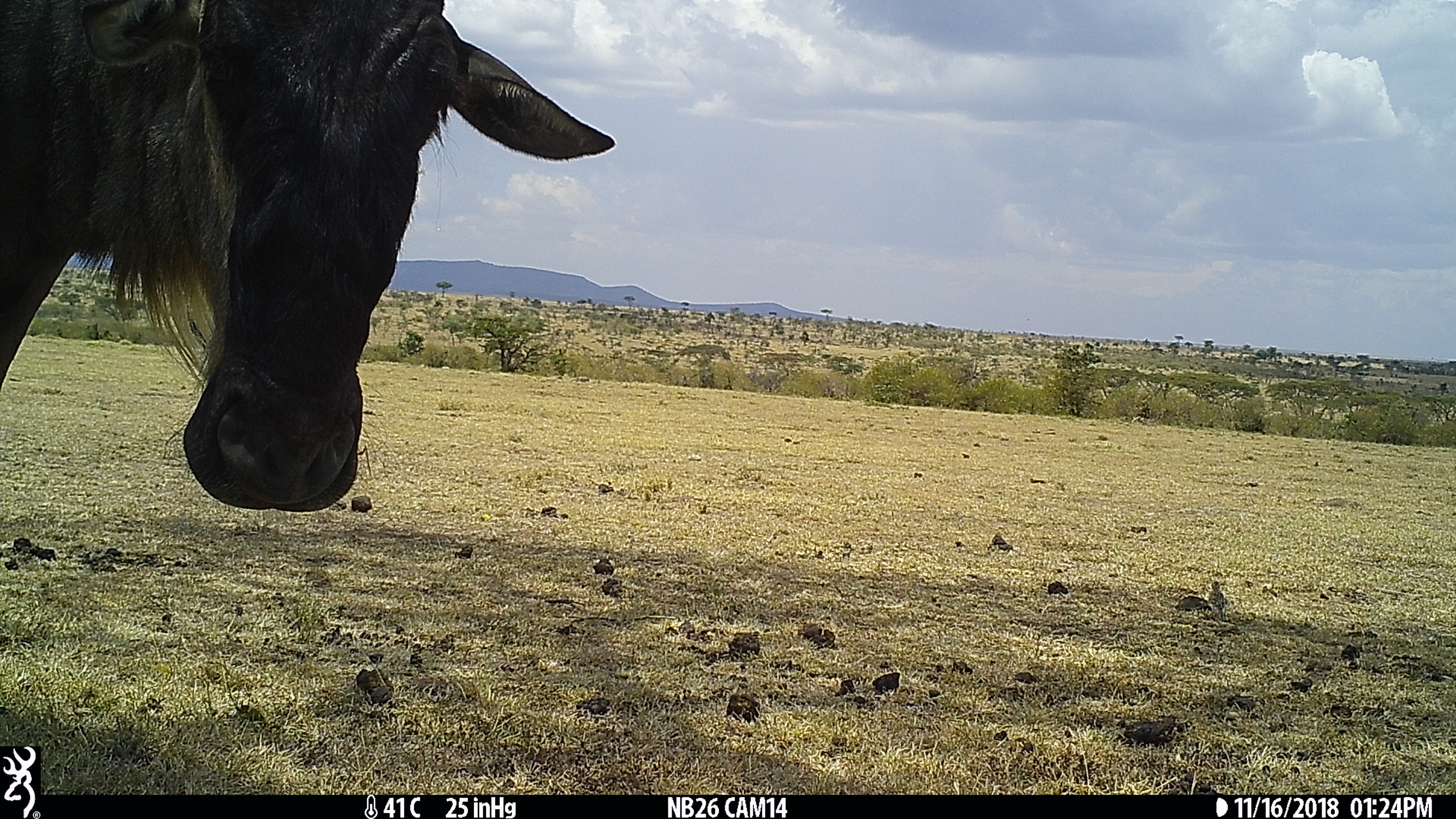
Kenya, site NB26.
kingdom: Animalia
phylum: Chordata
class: Mammalia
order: Artiodactyla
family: Bovidae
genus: Connochaetes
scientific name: Connochaetes taurinus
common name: blue wildebeest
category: wildebeest